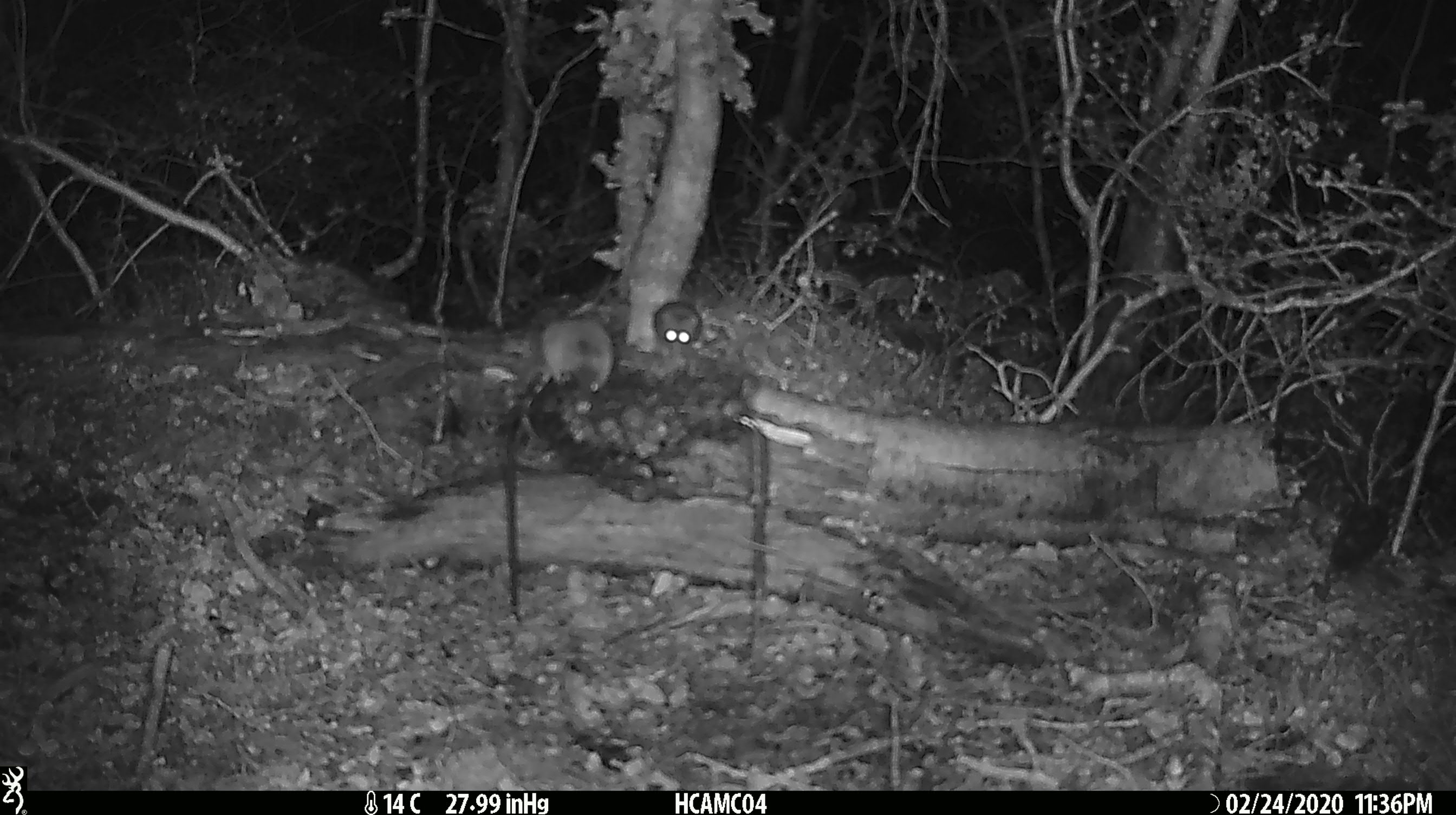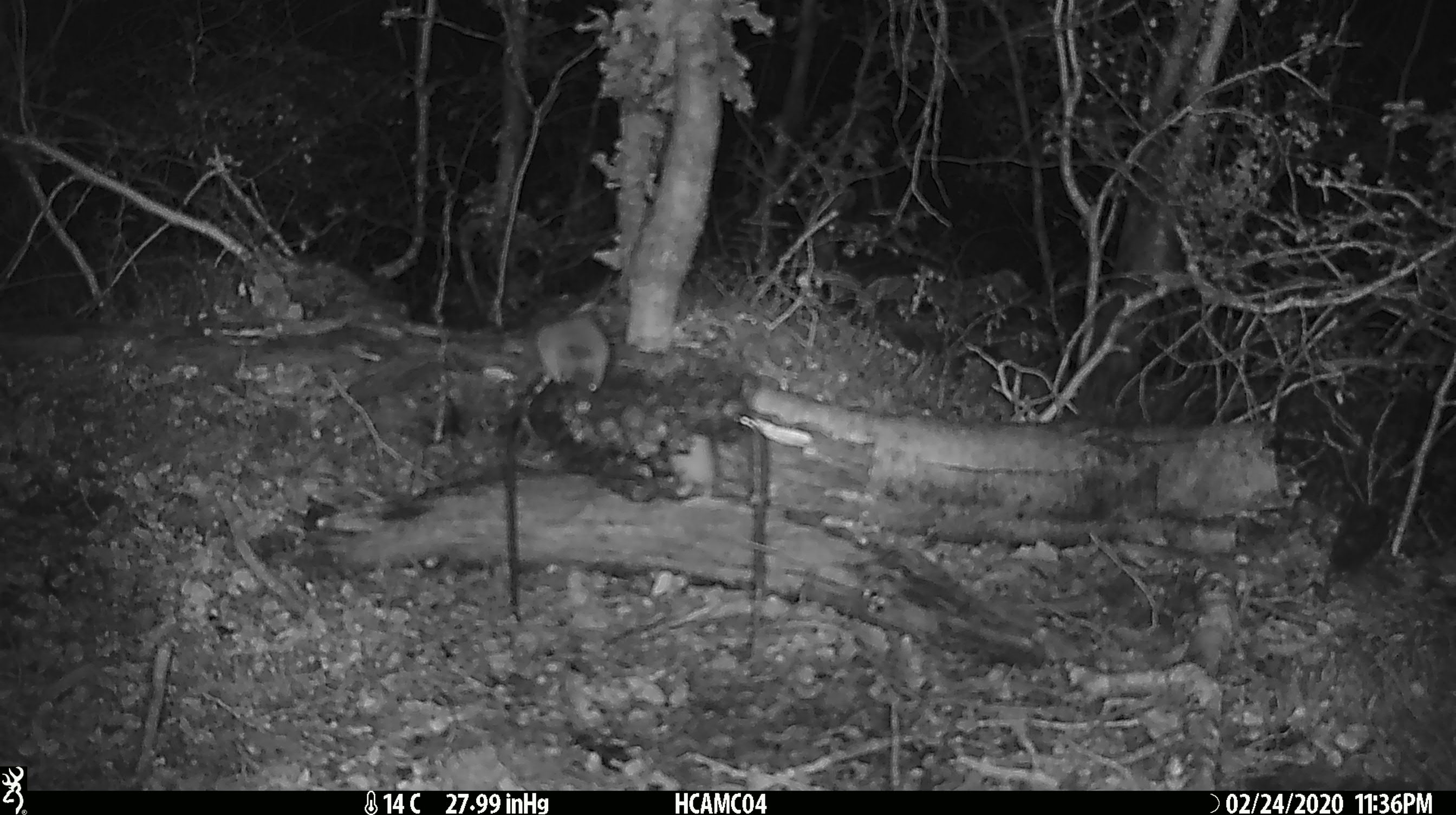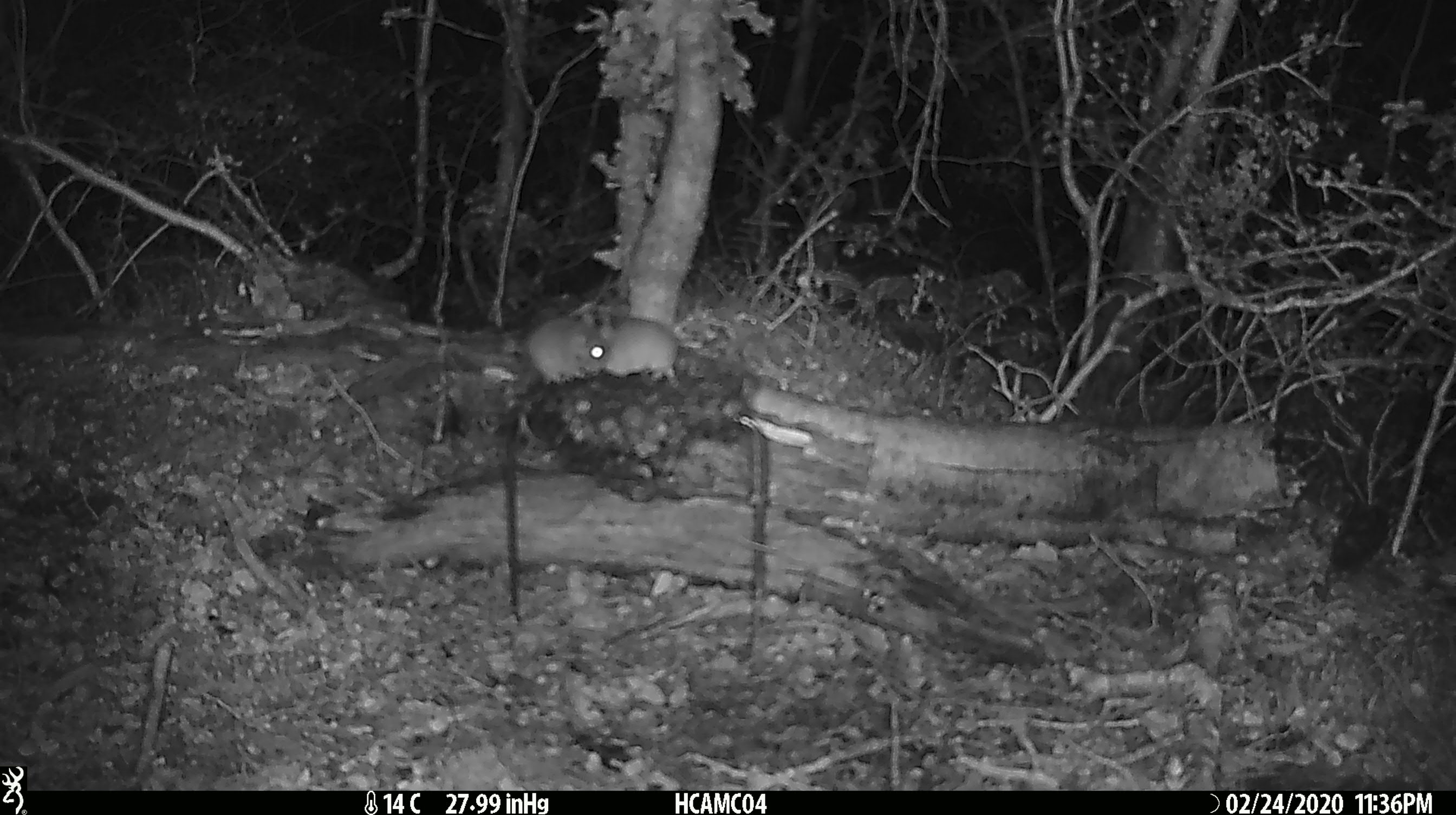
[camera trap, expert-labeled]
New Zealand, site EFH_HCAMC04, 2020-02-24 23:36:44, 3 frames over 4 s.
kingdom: Animalia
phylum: Chordata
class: Mammalia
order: Rodentia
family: Muridae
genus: Mus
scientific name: Mus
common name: mouse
Mouse (Mus).